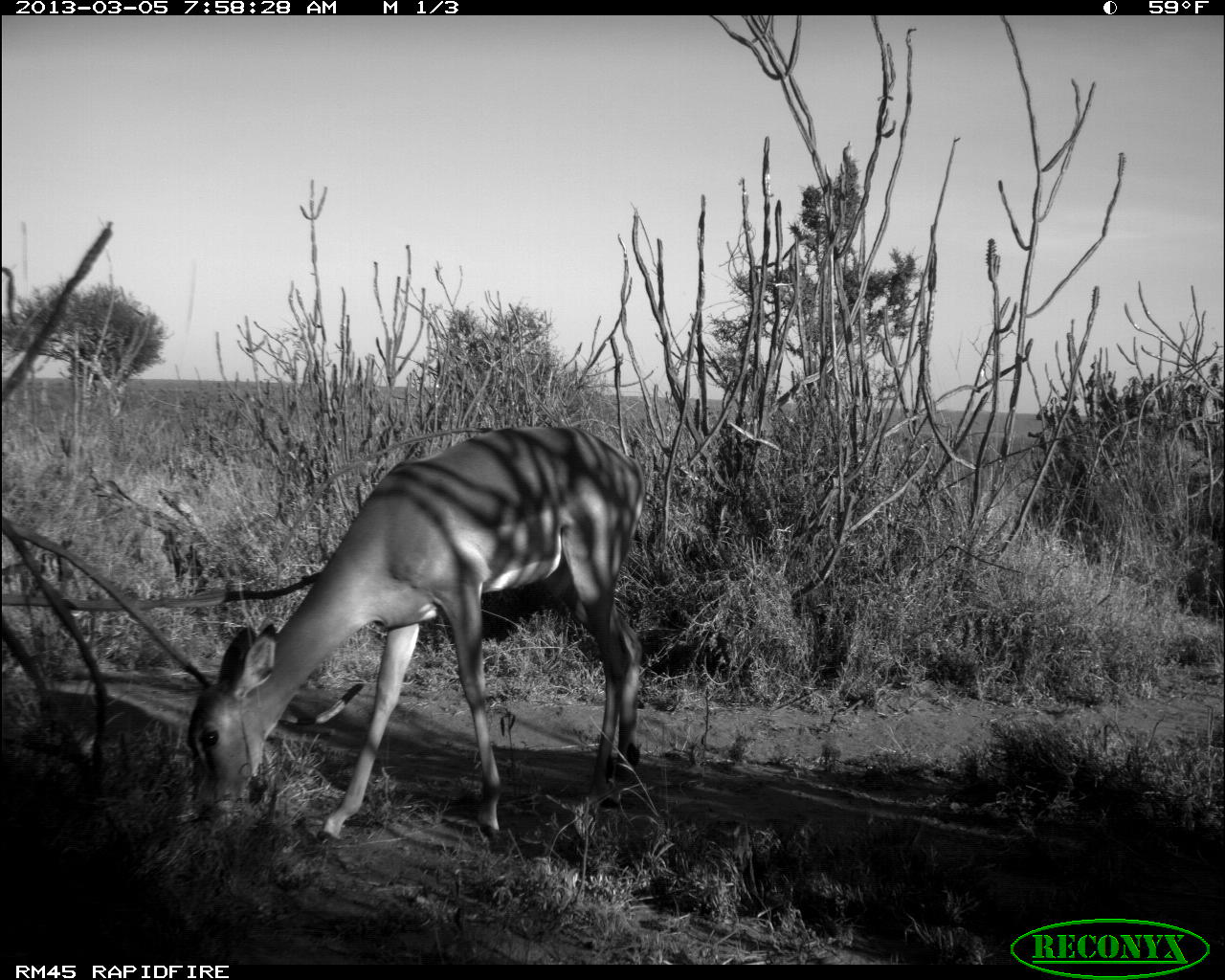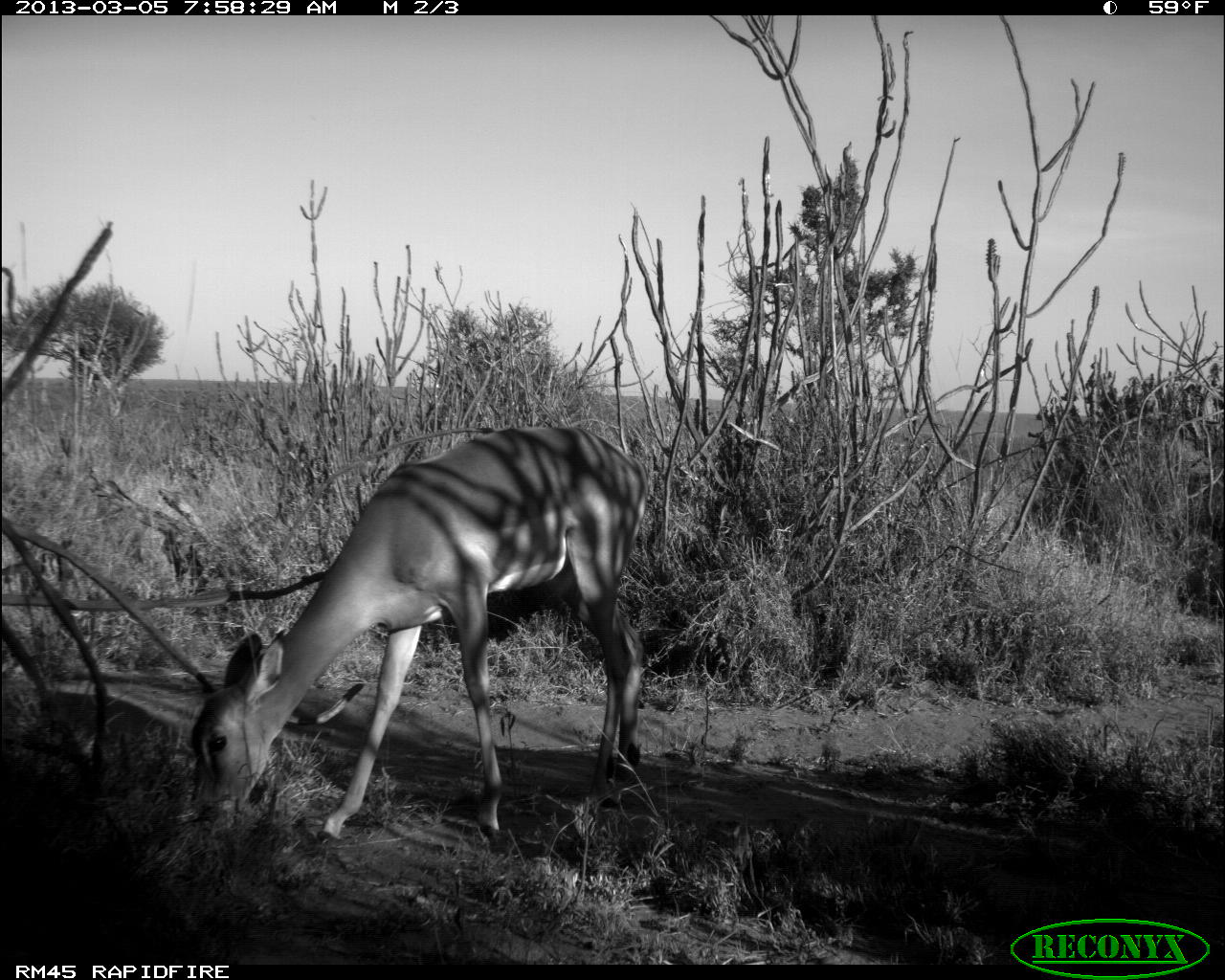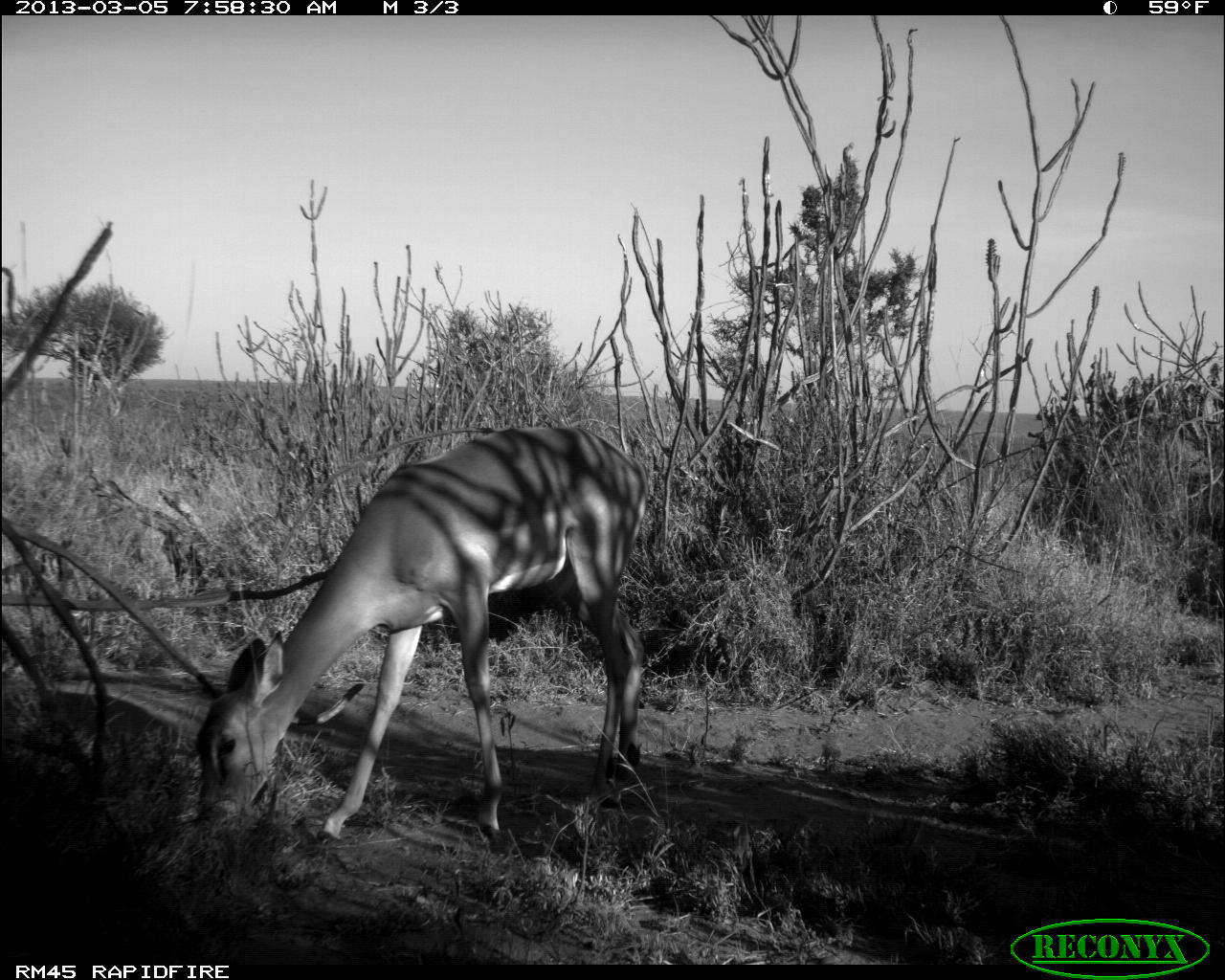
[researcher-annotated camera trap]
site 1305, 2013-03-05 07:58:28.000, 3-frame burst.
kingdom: Animalia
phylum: Chordata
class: Mammalia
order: Artiodactyla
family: Bovidae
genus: Aepyceros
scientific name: Aepyceros melampus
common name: impala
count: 1